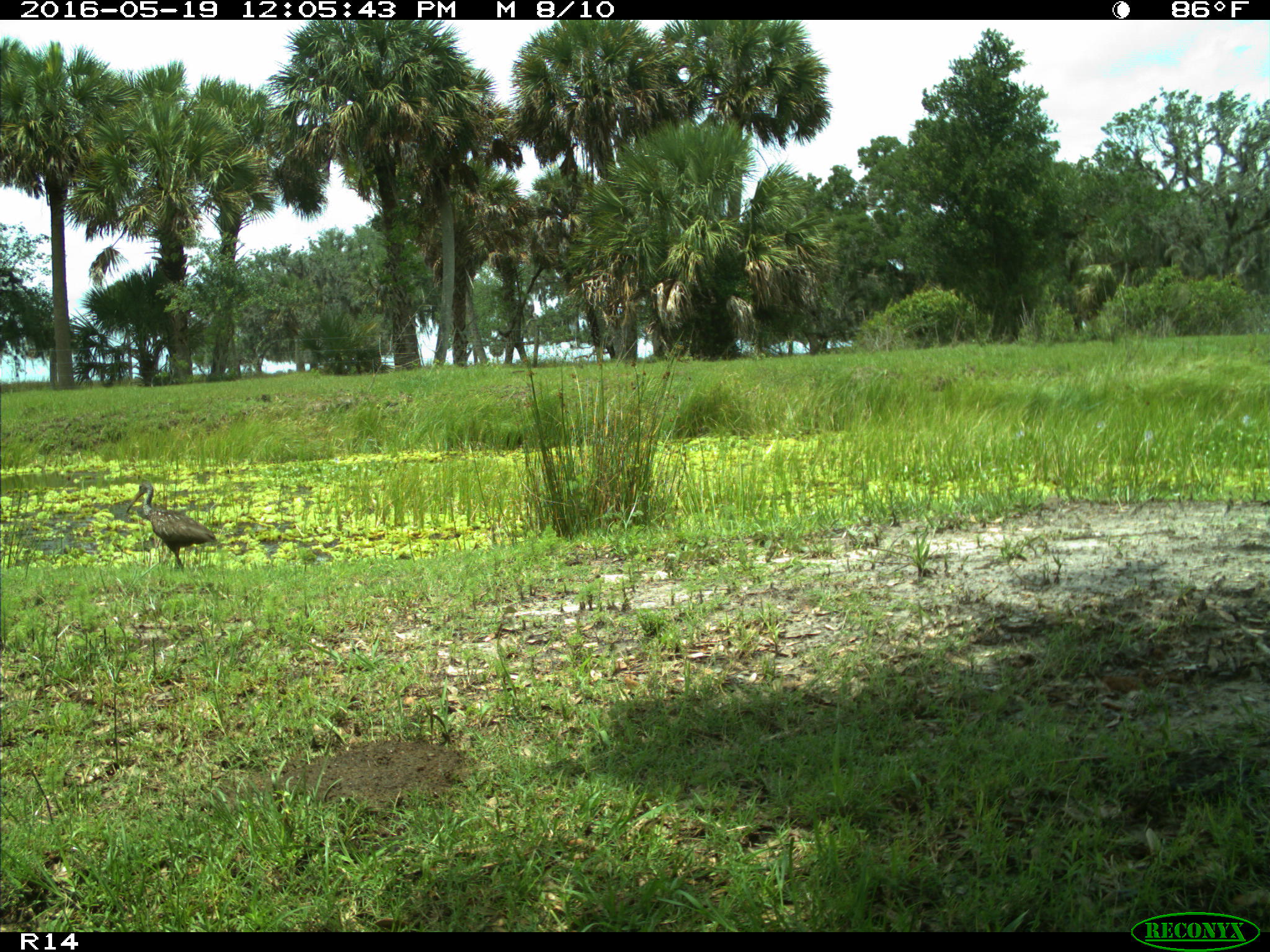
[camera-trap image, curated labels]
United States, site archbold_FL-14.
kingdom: Animalia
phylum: Chordata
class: Aves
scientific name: Aves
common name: birds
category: unidentified bird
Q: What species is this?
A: Unidentified bird (birds) (Aves).